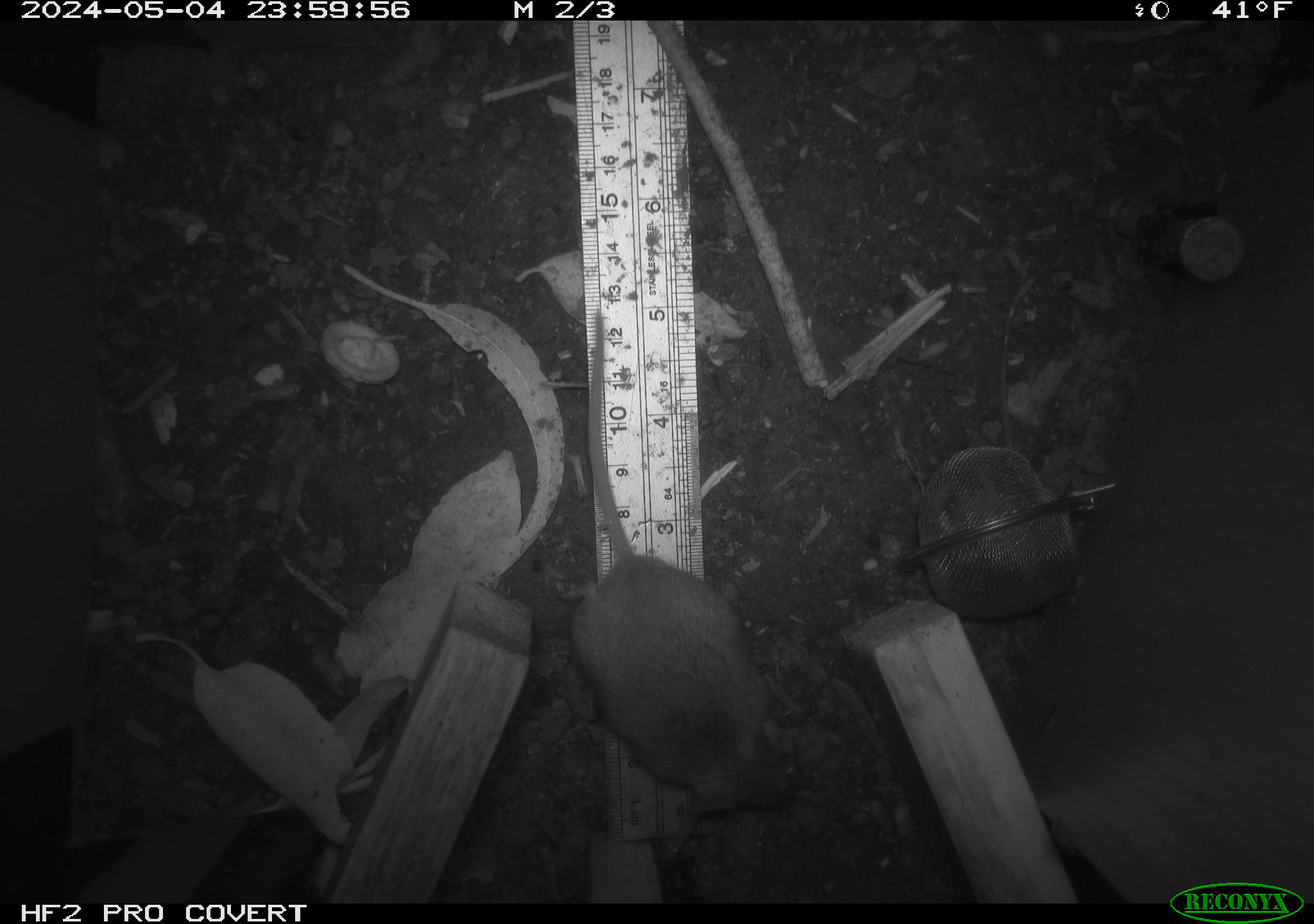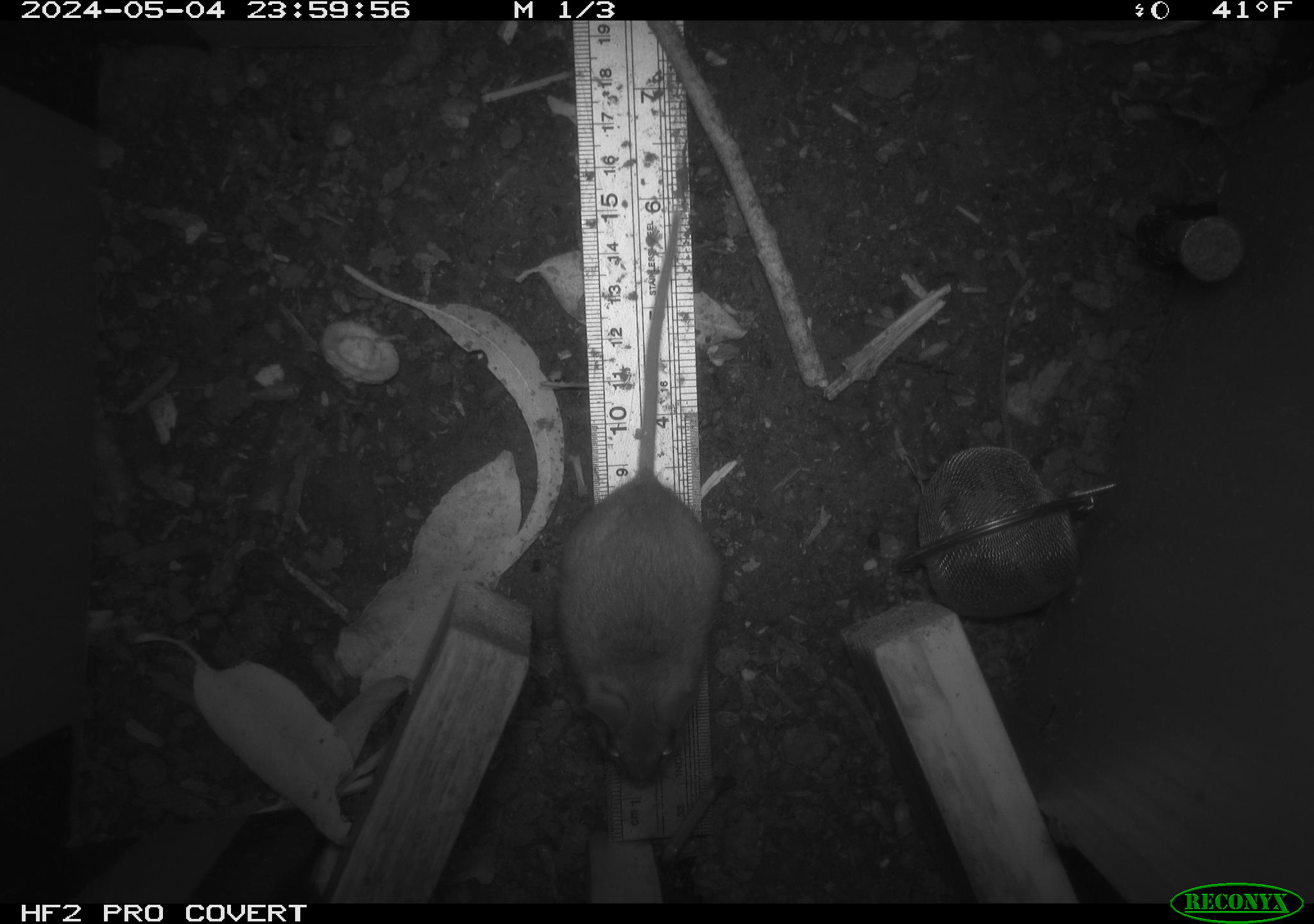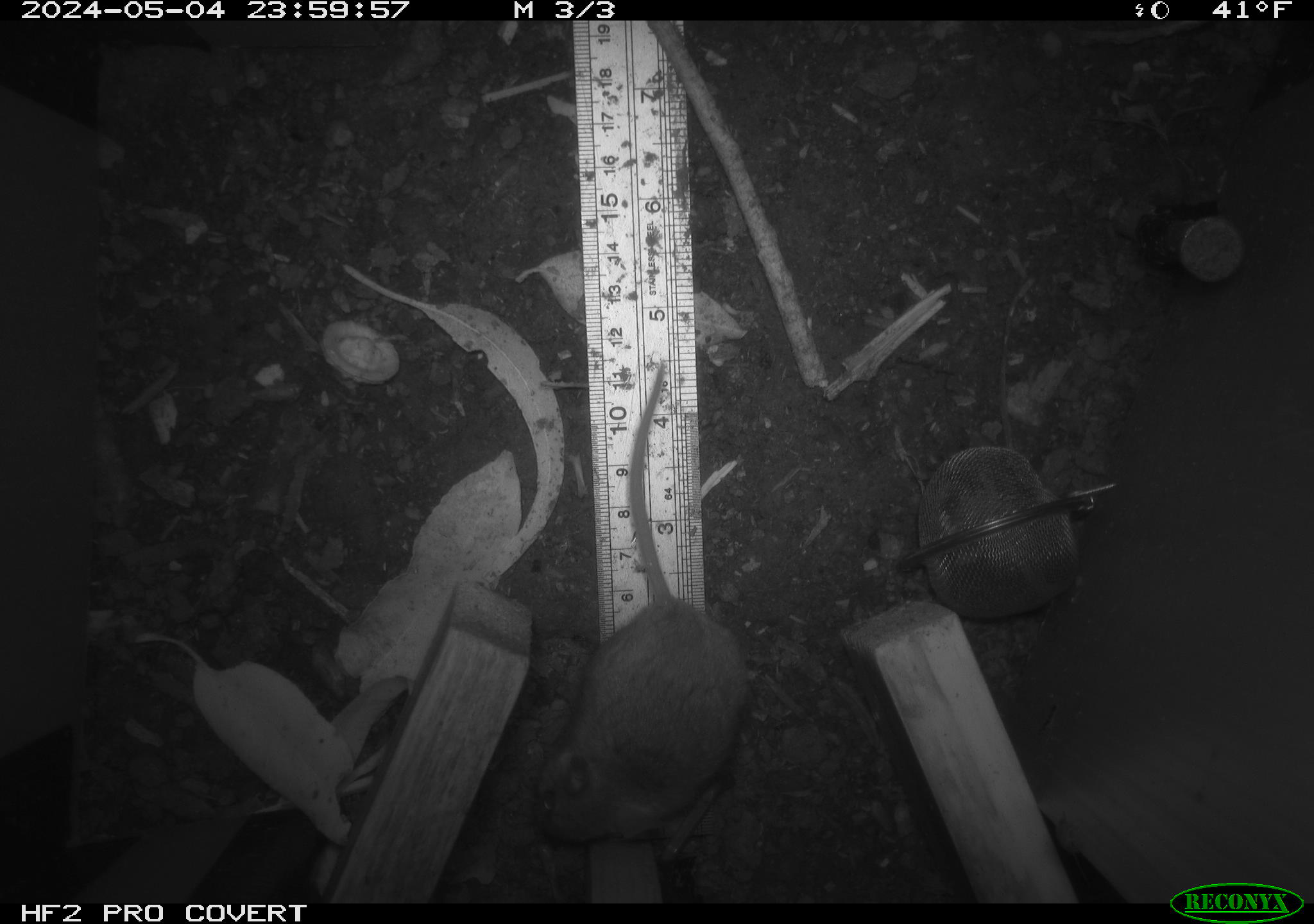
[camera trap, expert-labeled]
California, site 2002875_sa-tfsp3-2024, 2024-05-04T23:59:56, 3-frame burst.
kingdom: Animalia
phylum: Chordata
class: Mammalia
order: Rodentia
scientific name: Rodentia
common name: mouse species